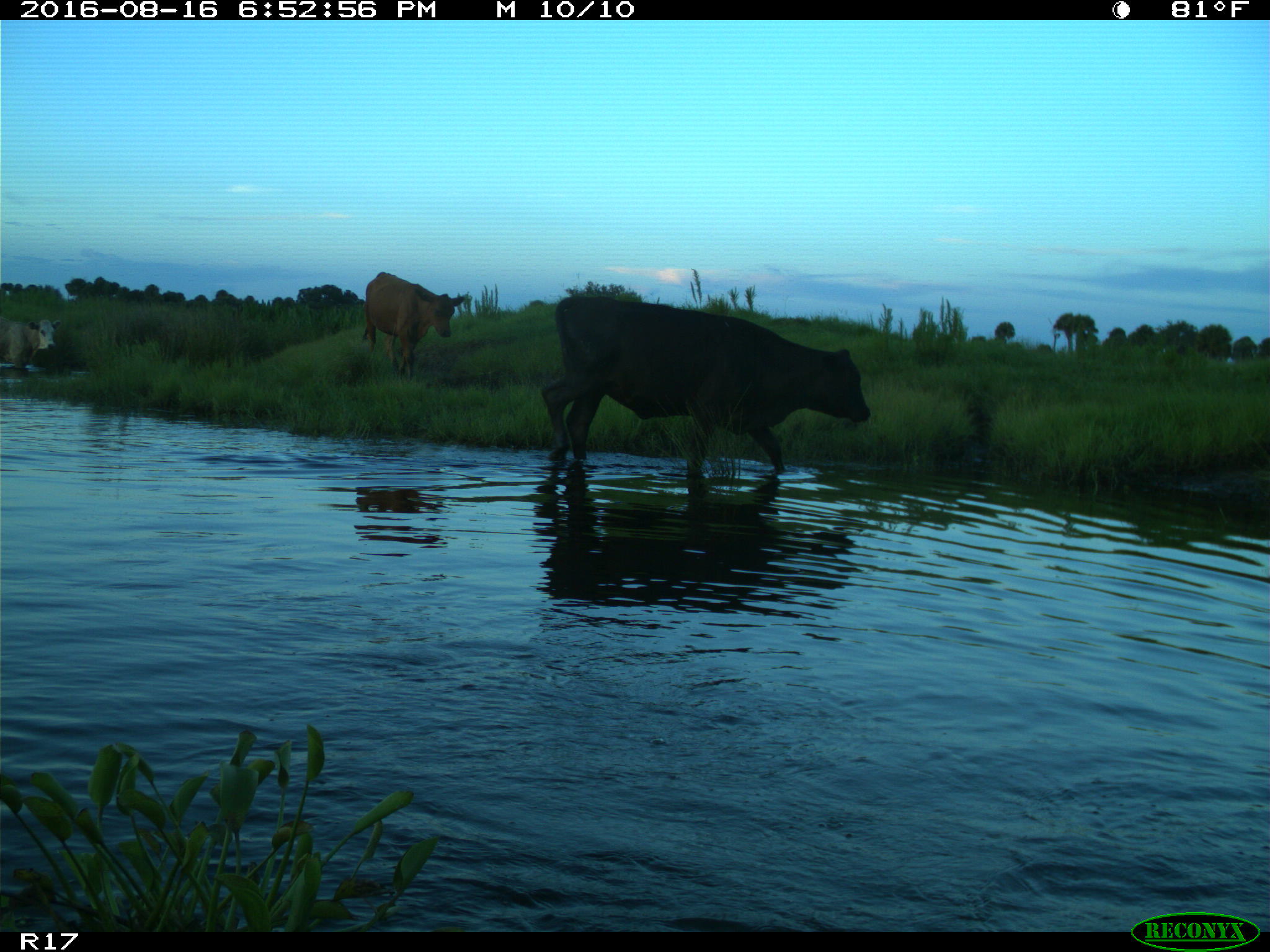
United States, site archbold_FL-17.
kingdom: Animalia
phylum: Chordata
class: Mammalia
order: Artiodactyla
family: Bovidae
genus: Bos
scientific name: Bos taurus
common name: domestic cow